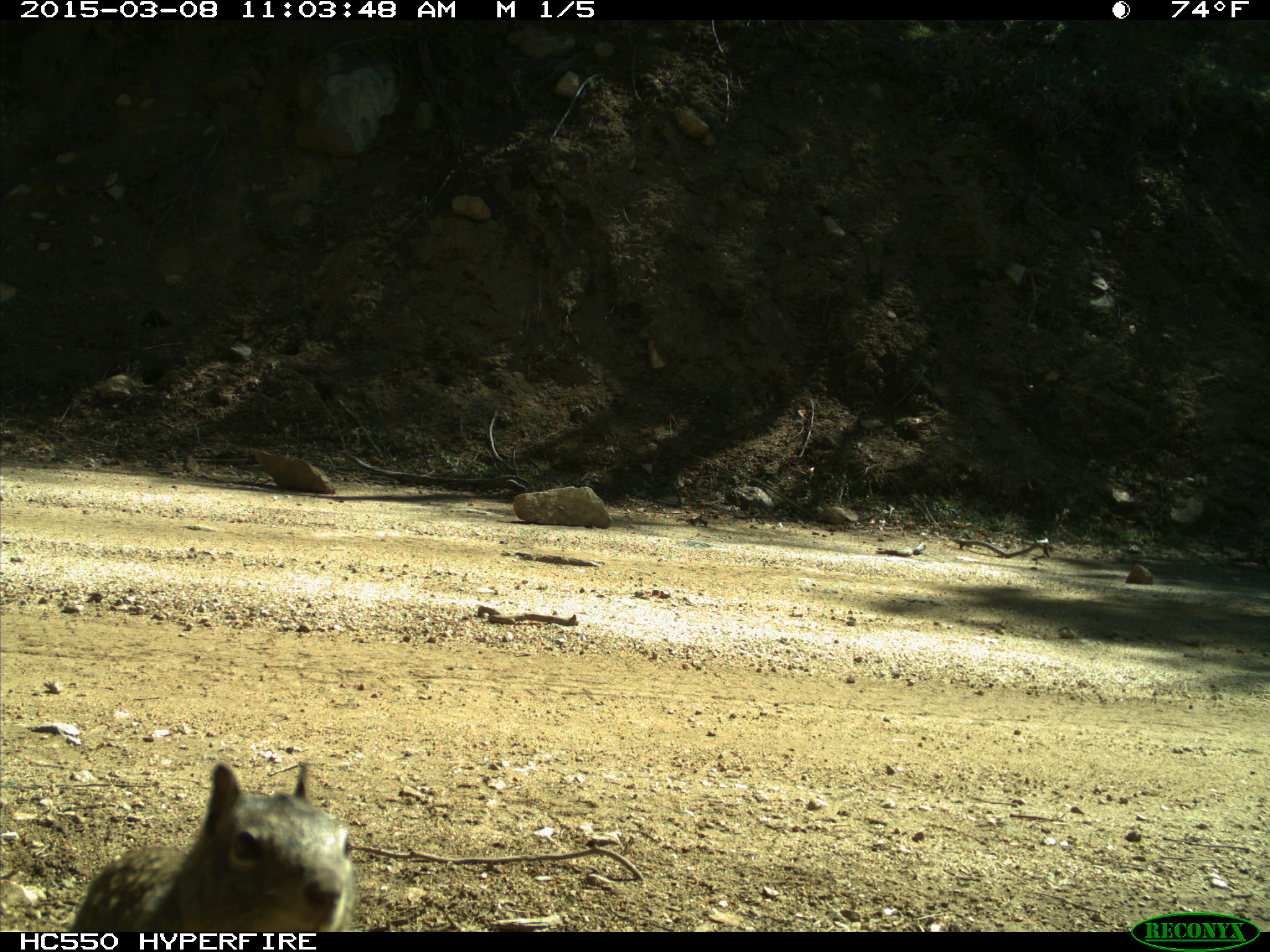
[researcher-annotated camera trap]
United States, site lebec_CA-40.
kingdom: Animalia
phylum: Chordata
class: Mammalia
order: Rodentia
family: Sciuridae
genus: Otospermophilus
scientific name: Otospermophilus beecheyi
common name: california ground squirrel